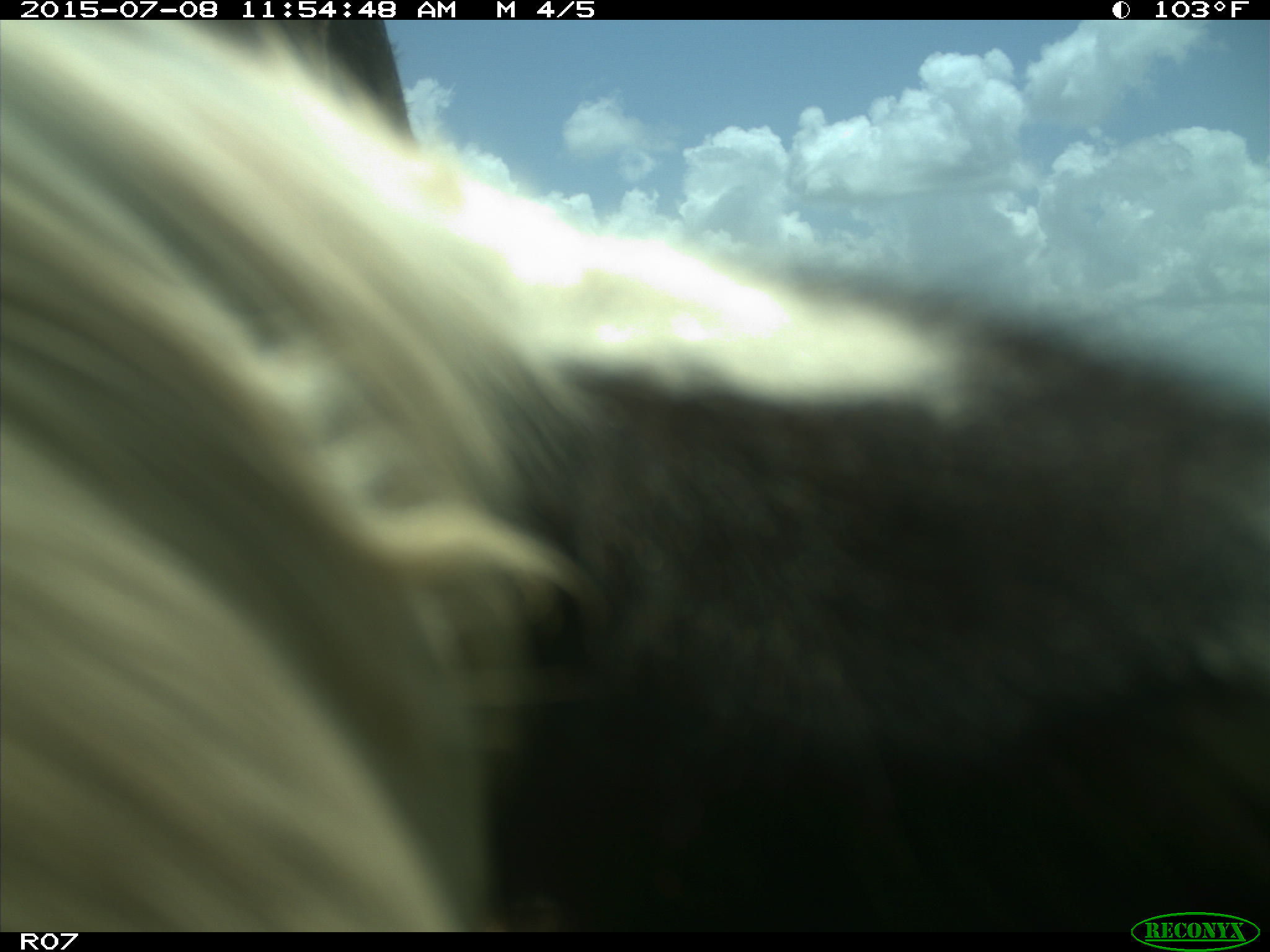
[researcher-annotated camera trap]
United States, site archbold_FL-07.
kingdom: Animalia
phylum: Chordata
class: Mammalia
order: Artiodactyla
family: Bovidae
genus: Bos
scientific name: Bos taurus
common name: domestic cow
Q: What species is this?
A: Bos taurus (domestic cow).